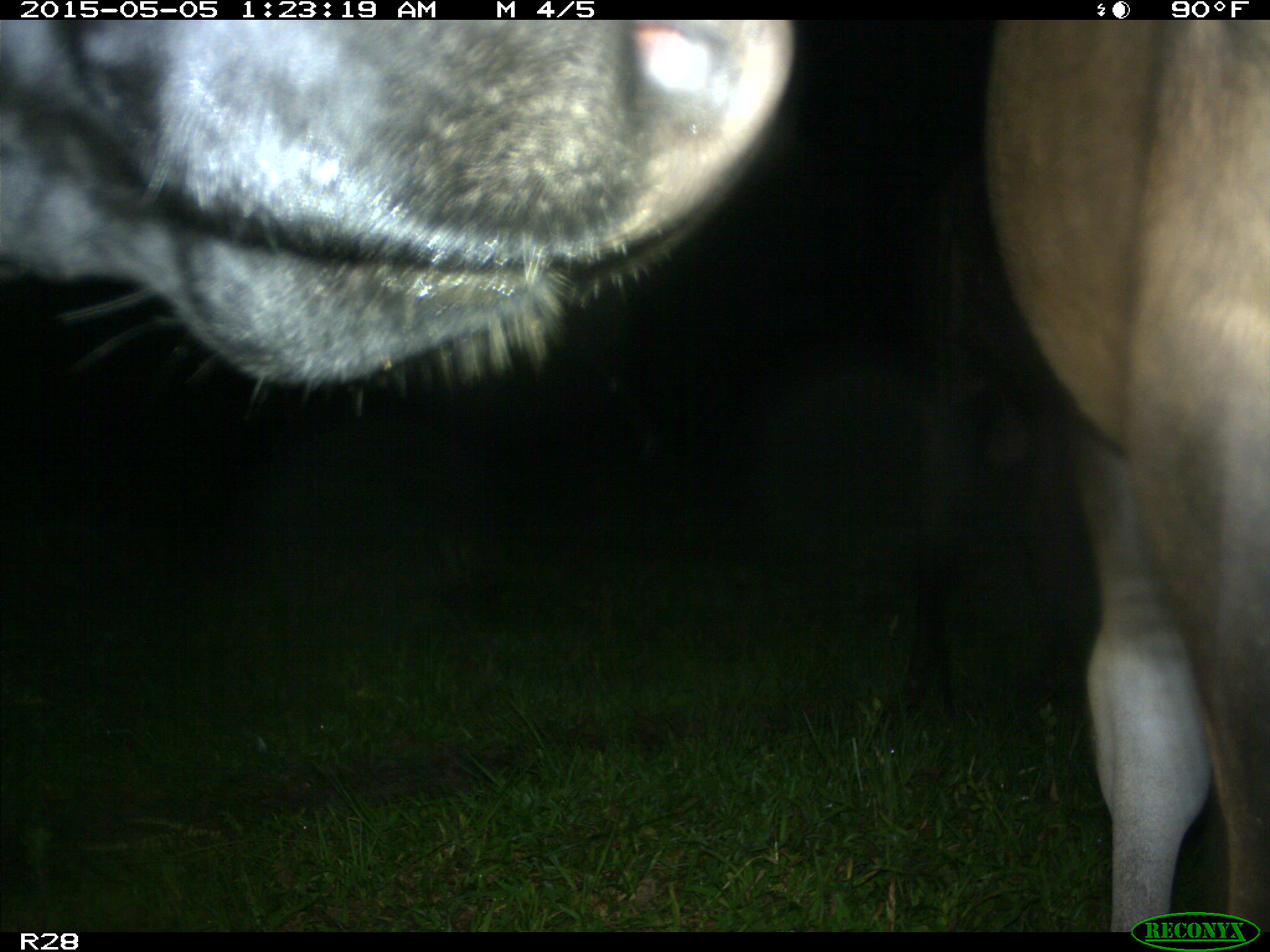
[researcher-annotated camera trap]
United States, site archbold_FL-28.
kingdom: Animalia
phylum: Chordata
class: Mammalia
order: Artiodactyla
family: Bovidae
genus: Bos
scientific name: Bos taurus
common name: domestic cow